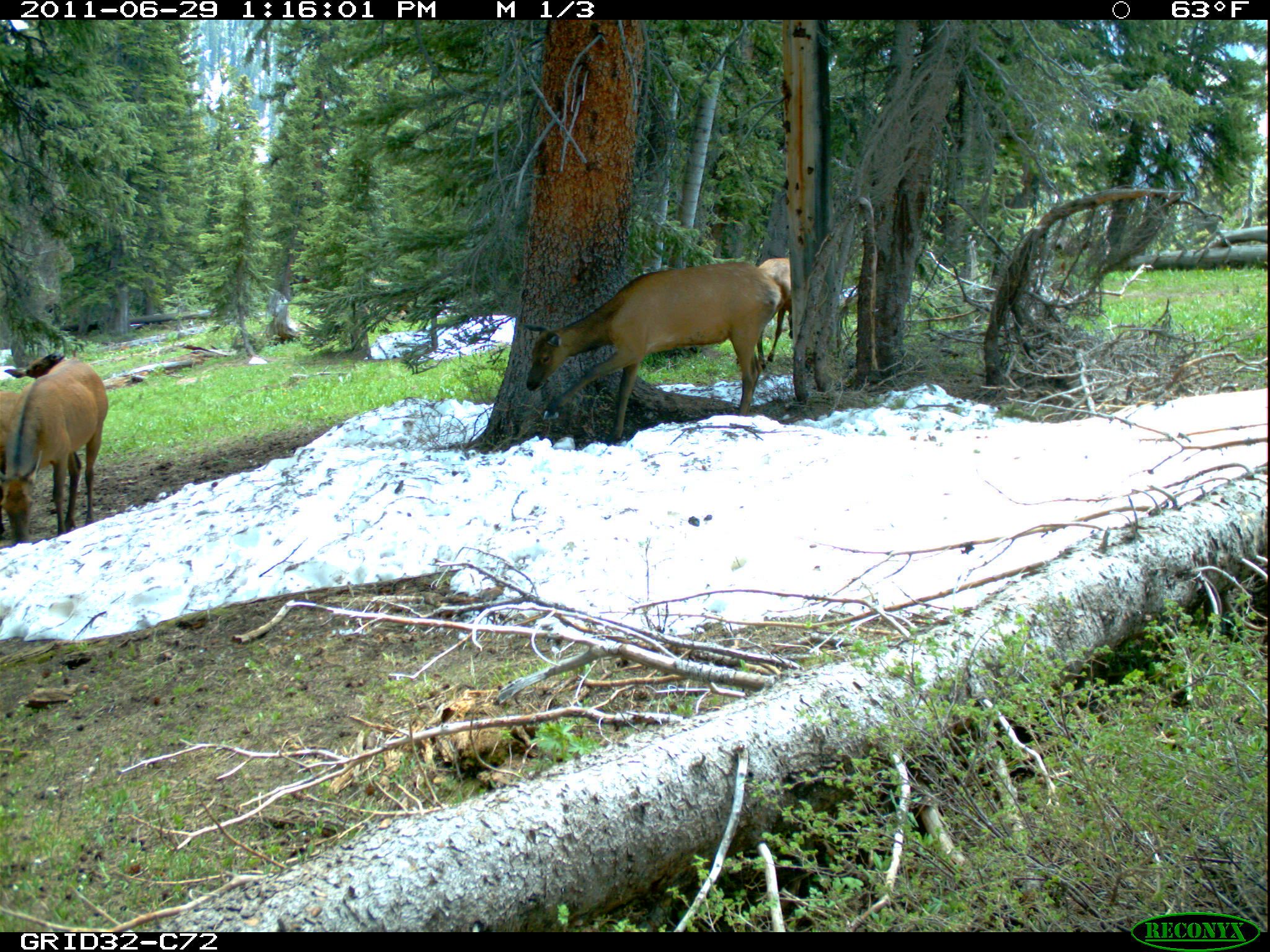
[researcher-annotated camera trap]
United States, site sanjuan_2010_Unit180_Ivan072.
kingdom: Animalia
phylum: Chordata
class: Mammalia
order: Artiodactyla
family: Cervidae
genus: Cervus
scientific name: Cervus elaphus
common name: red deer